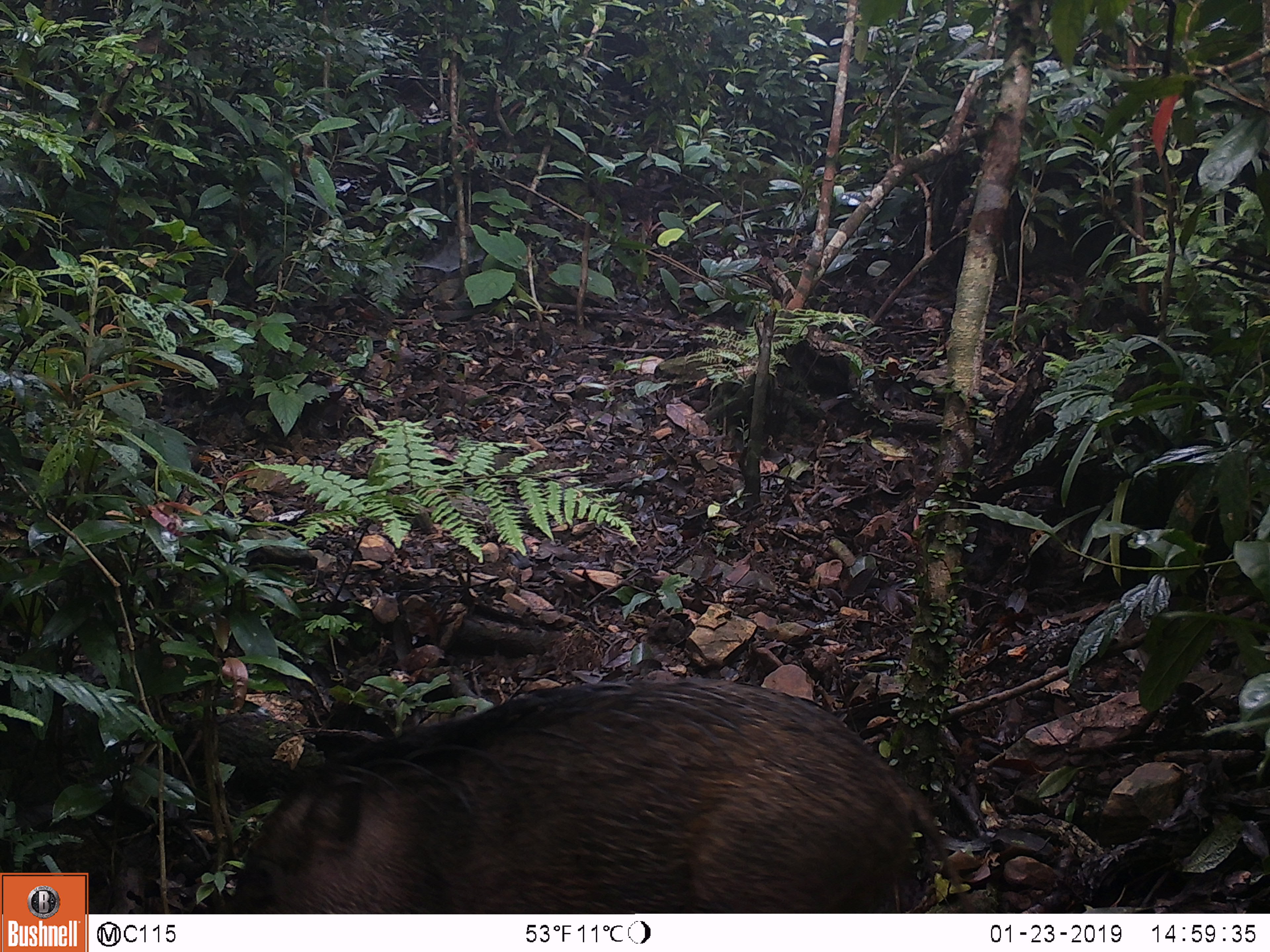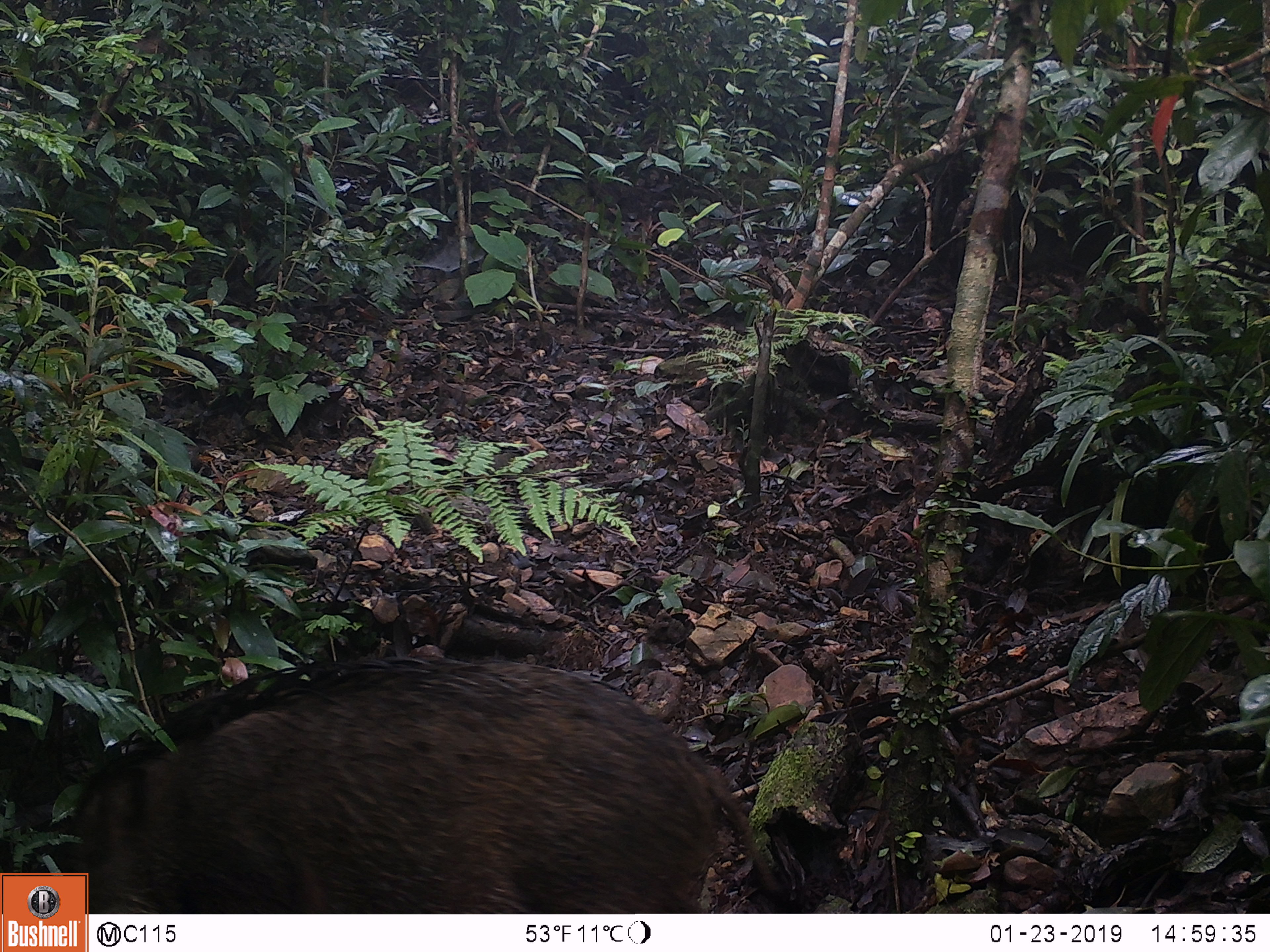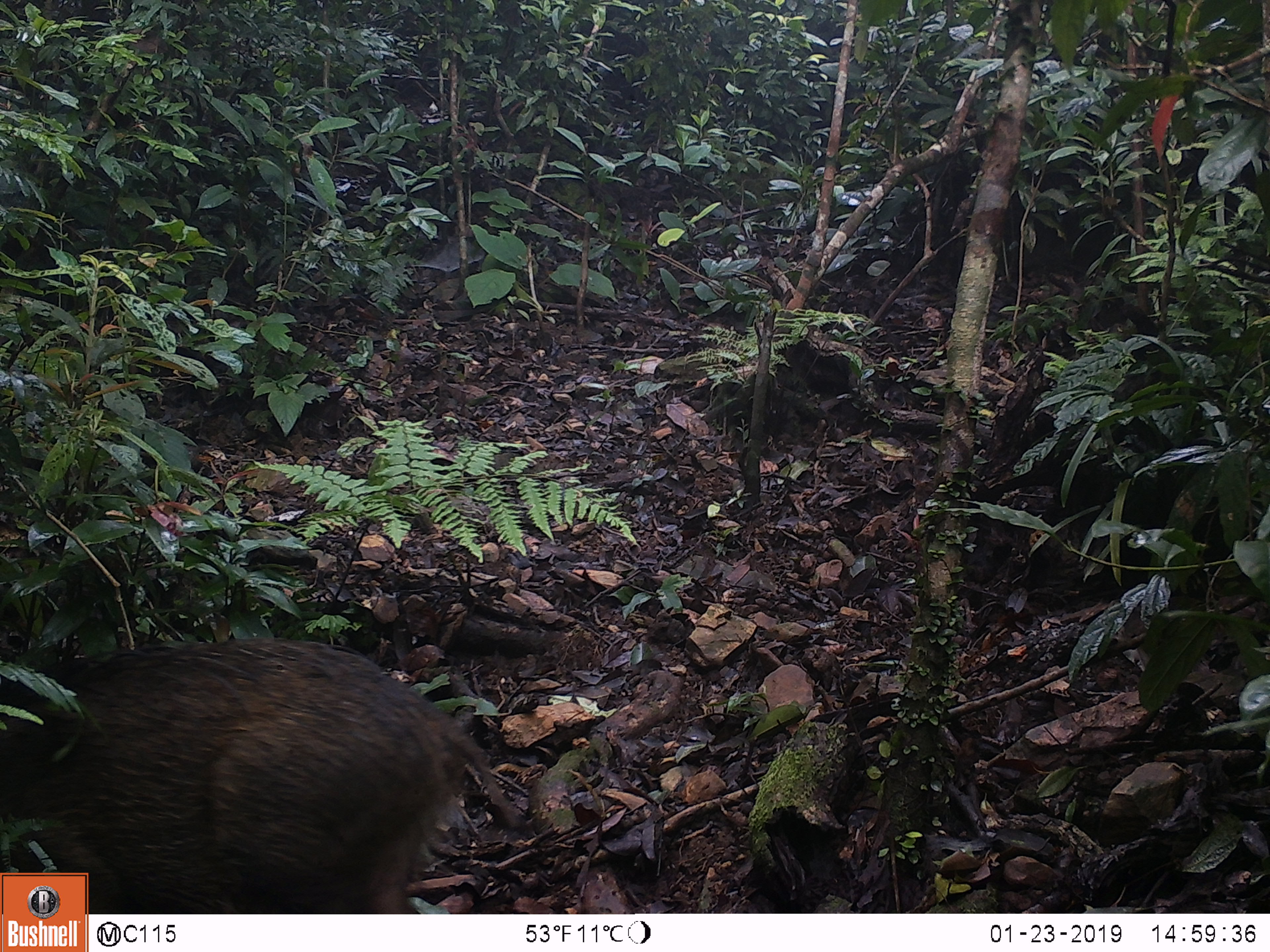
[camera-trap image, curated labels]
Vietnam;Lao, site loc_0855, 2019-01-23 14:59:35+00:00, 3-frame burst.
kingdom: Animalia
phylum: Chordata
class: Mammalia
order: Artiodactyla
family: Suidae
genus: Sus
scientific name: Sus scrofa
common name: eurasian wild pig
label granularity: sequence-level